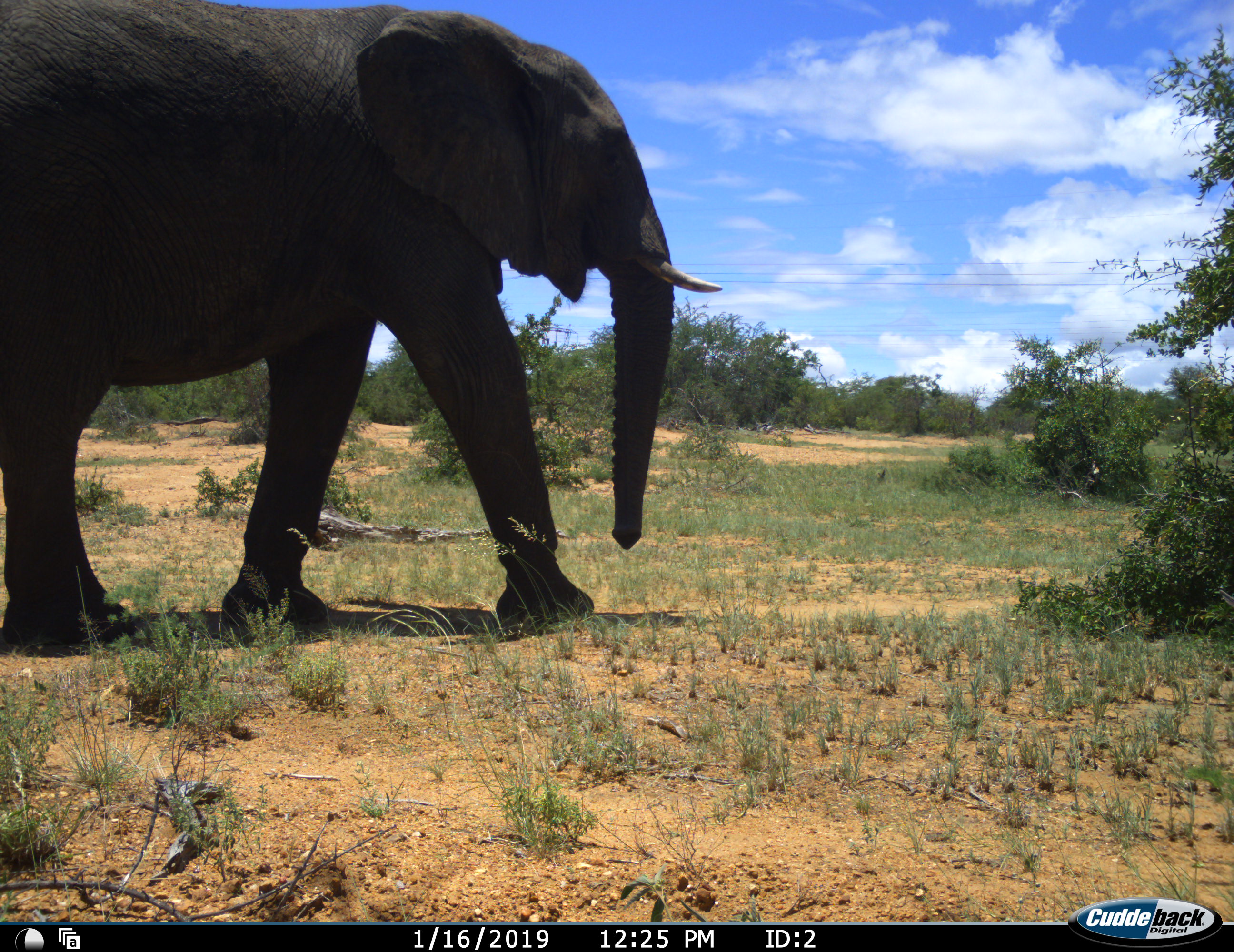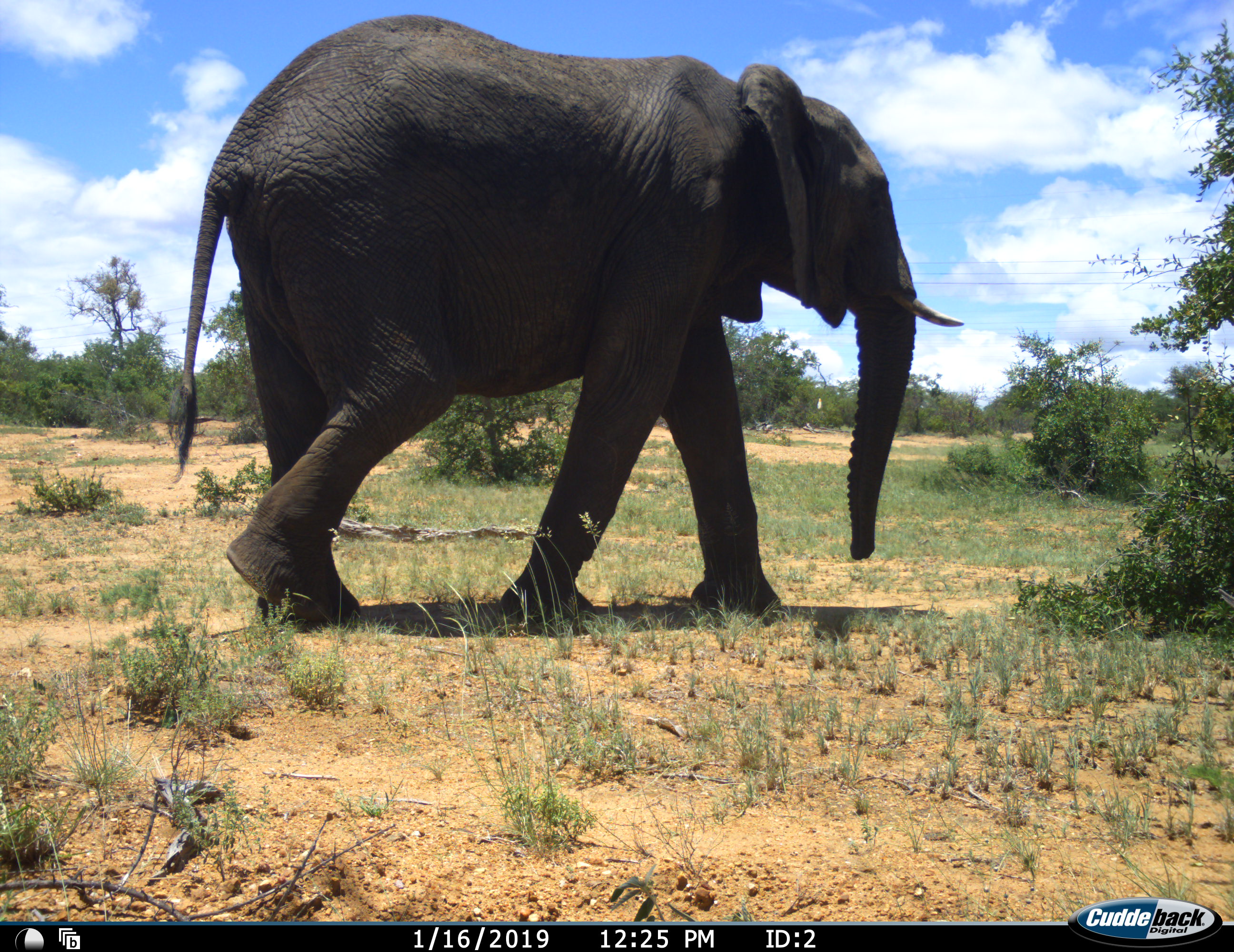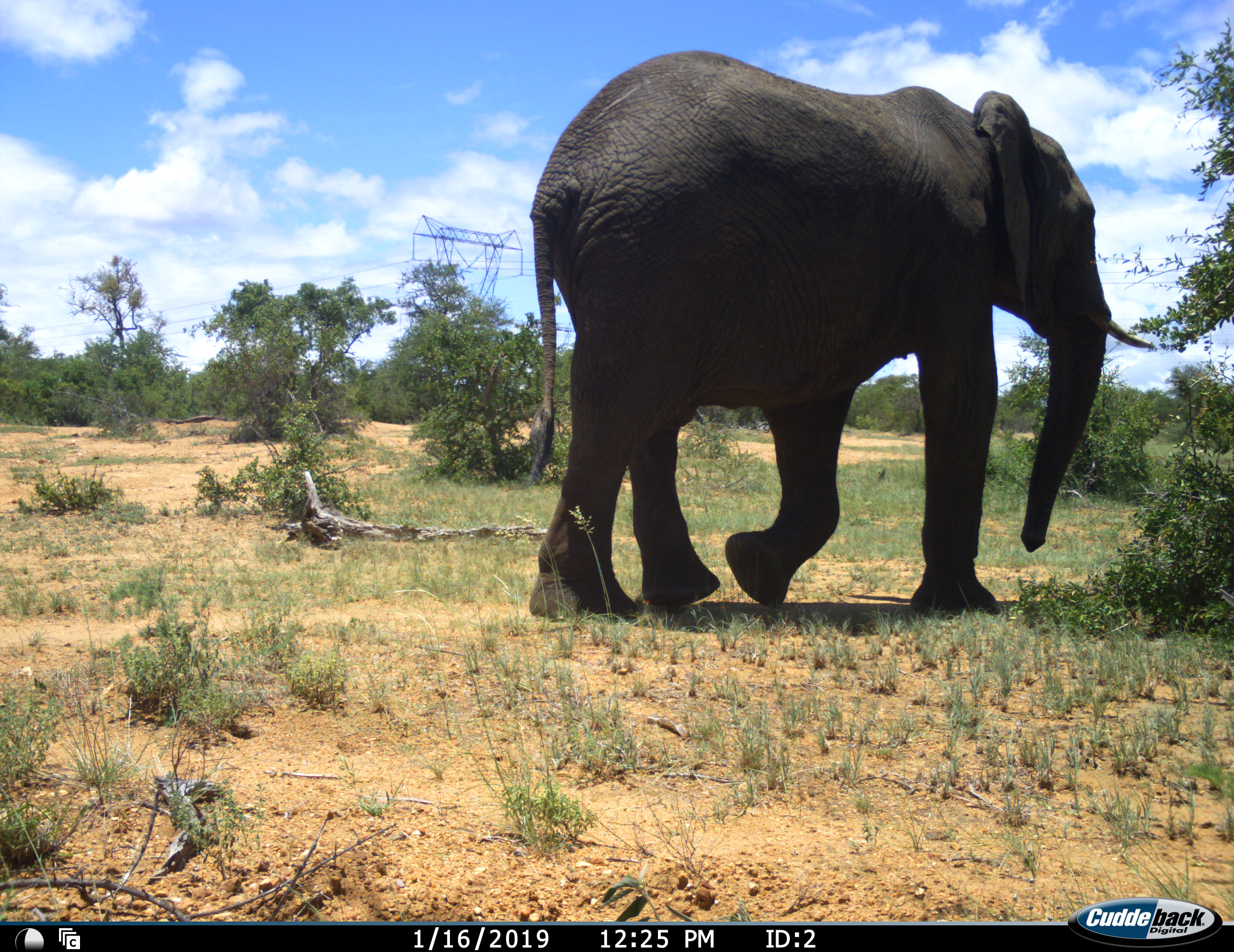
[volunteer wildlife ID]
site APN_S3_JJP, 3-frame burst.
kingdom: Animalia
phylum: Chordata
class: Mammalia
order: Proboscidea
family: Elephantidae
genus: Loxodonta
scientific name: Loxodonta africana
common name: african bush elephant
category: elephant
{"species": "elephant (african bush elephant) (Loxodonta africana)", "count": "1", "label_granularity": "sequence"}